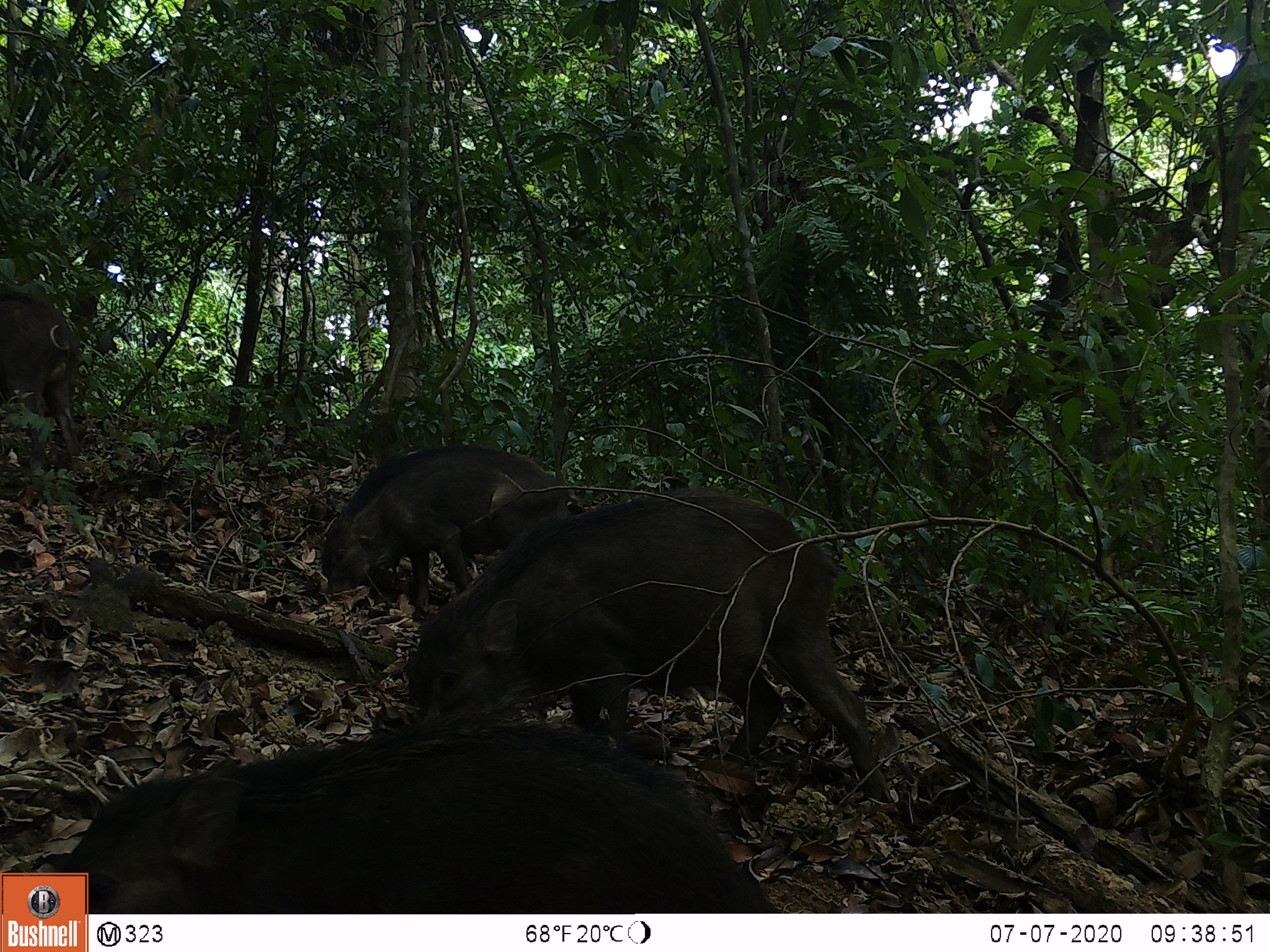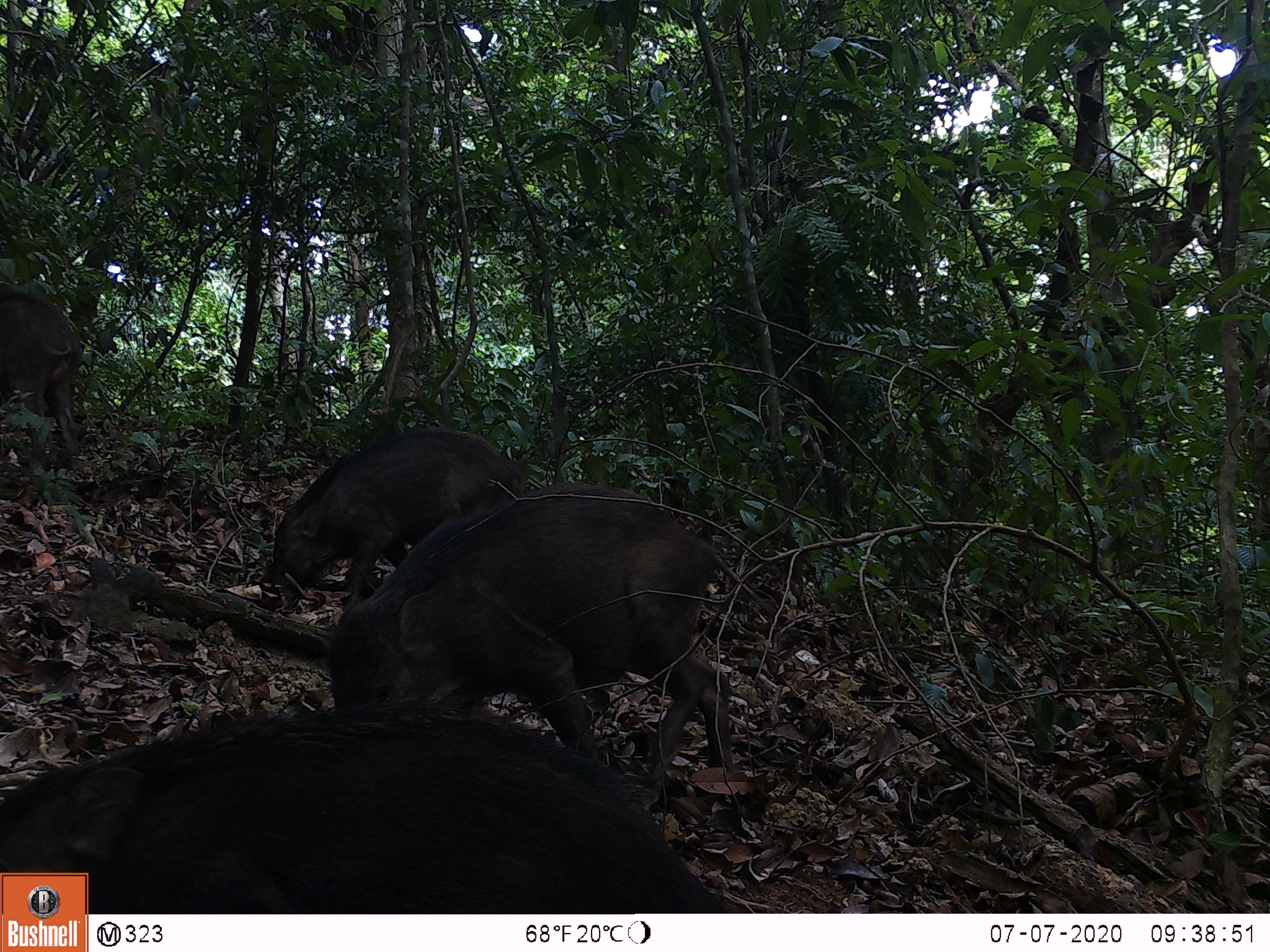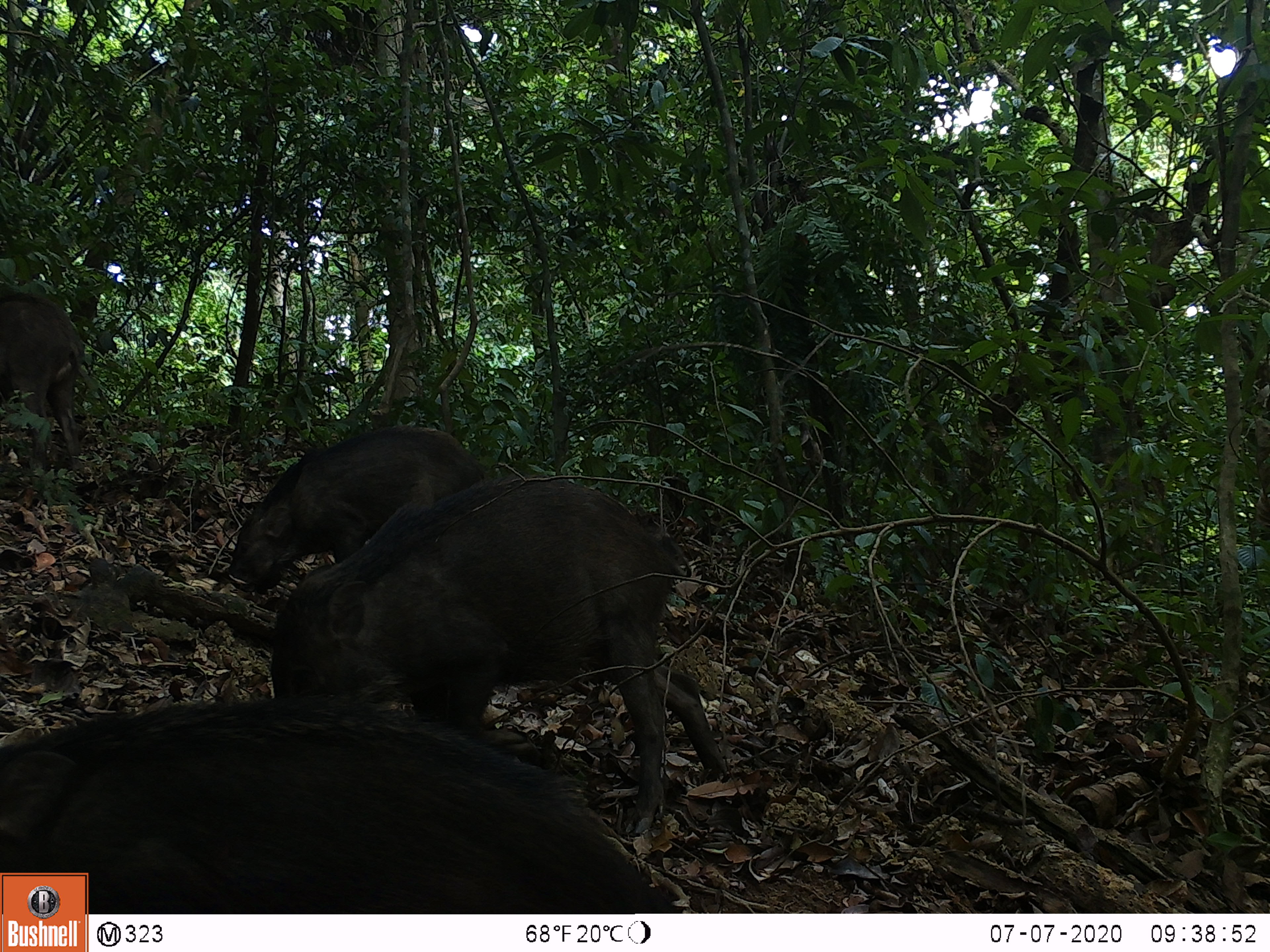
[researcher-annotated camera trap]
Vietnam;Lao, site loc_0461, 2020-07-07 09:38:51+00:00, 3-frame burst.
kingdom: Animalia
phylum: Chordata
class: Mammalia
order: Artiodactyla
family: Suidae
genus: Sus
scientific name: Sus scrofa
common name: eurasian wild pig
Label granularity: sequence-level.